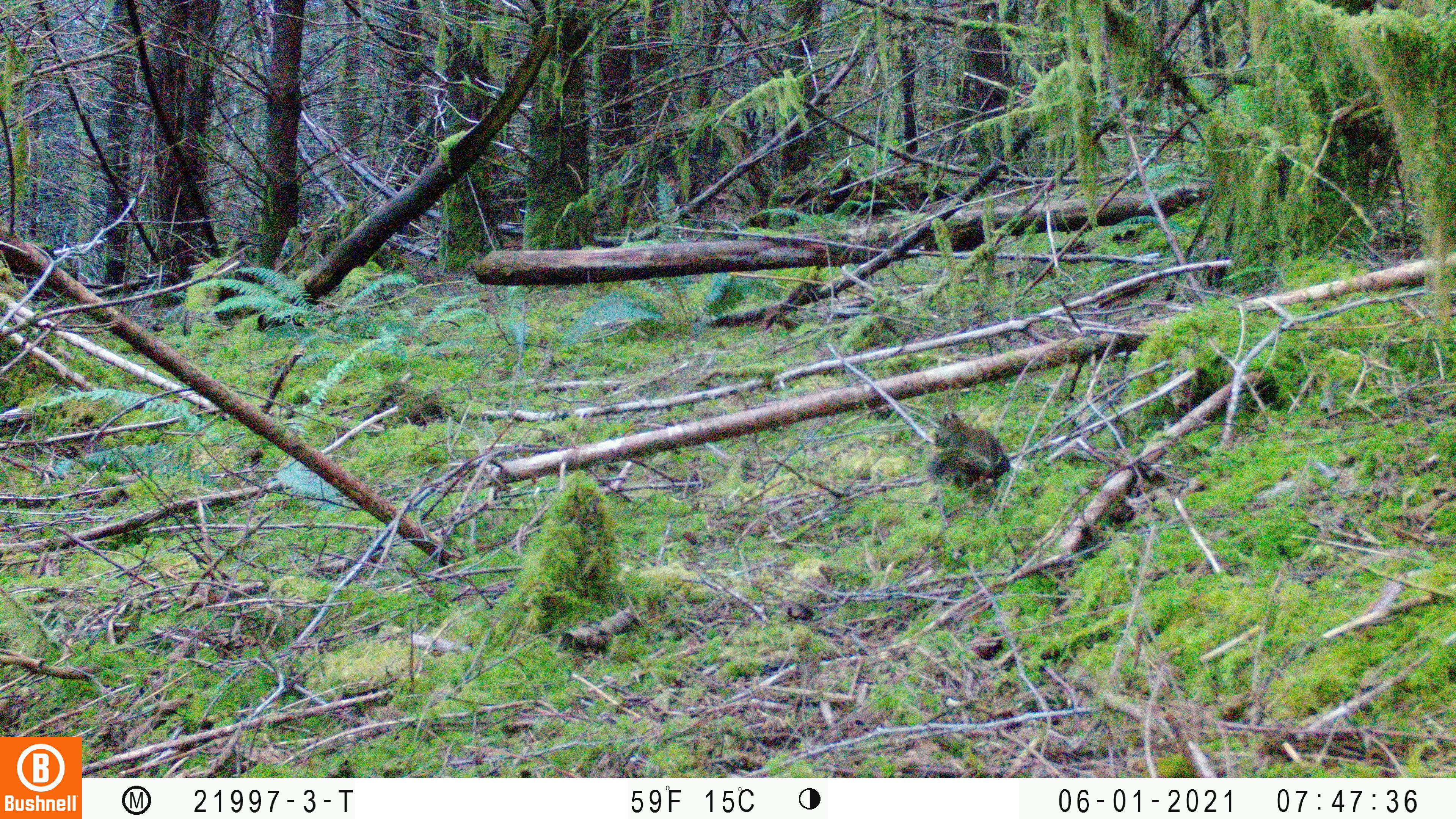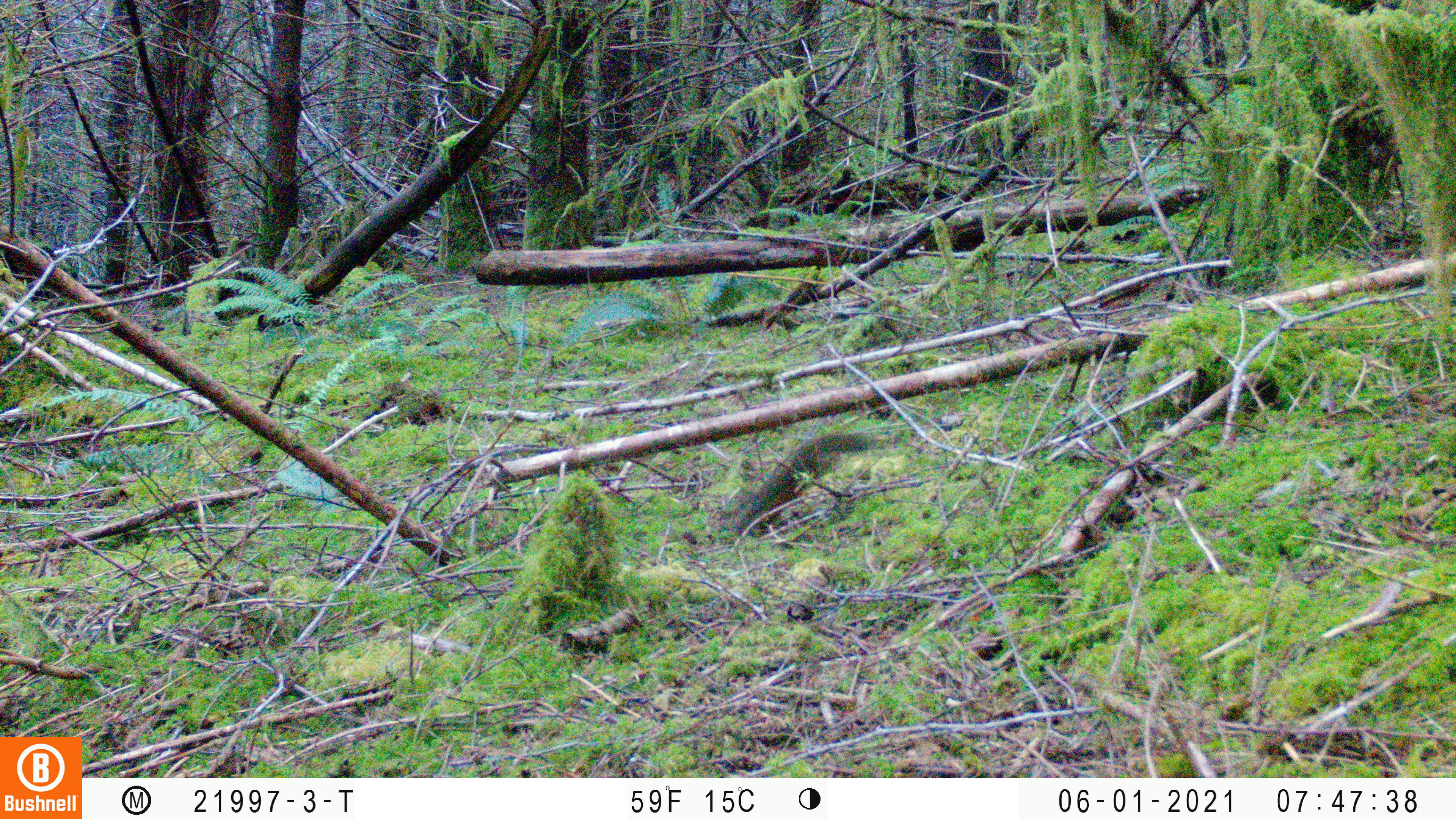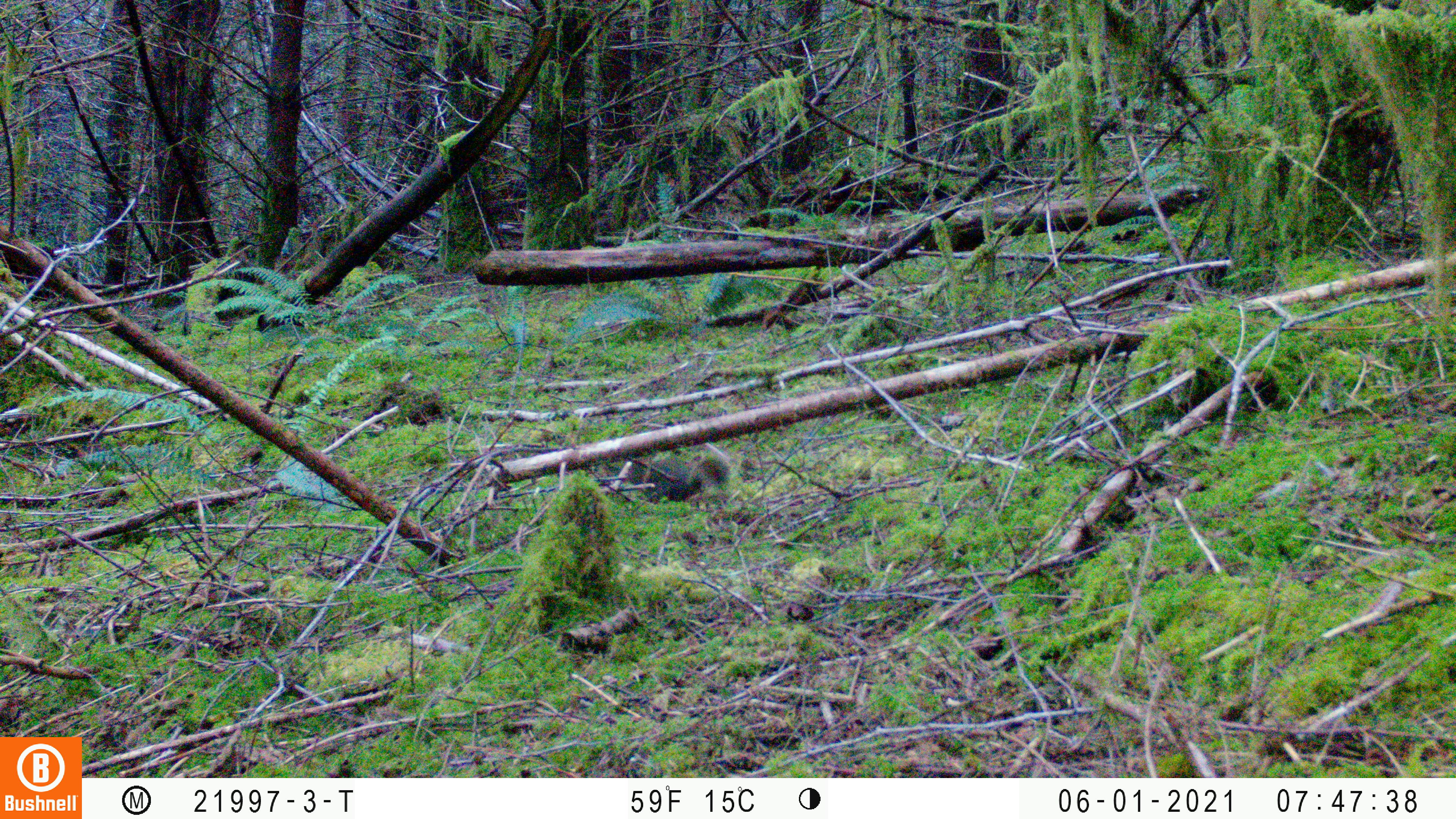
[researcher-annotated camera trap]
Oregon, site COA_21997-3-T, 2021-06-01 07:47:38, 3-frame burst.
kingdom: Animalia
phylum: Chordata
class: Mammalia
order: Rodentia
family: Sciuridae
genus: Tamiasciurus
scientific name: Tamiasciurus douglasii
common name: douglas squirrel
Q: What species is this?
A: Douglas squirrel (Tamiasciurus douglasii).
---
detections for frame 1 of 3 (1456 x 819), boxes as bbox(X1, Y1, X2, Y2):
douglas squirrel: bbox(898, 401, 1043, 500)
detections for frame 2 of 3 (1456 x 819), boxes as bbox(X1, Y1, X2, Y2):
douglas squirrel: bbox(701, 415, 893, 569)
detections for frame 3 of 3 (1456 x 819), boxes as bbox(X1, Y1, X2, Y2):
douglas squirrel: bbox(602, 444, 754, 515)